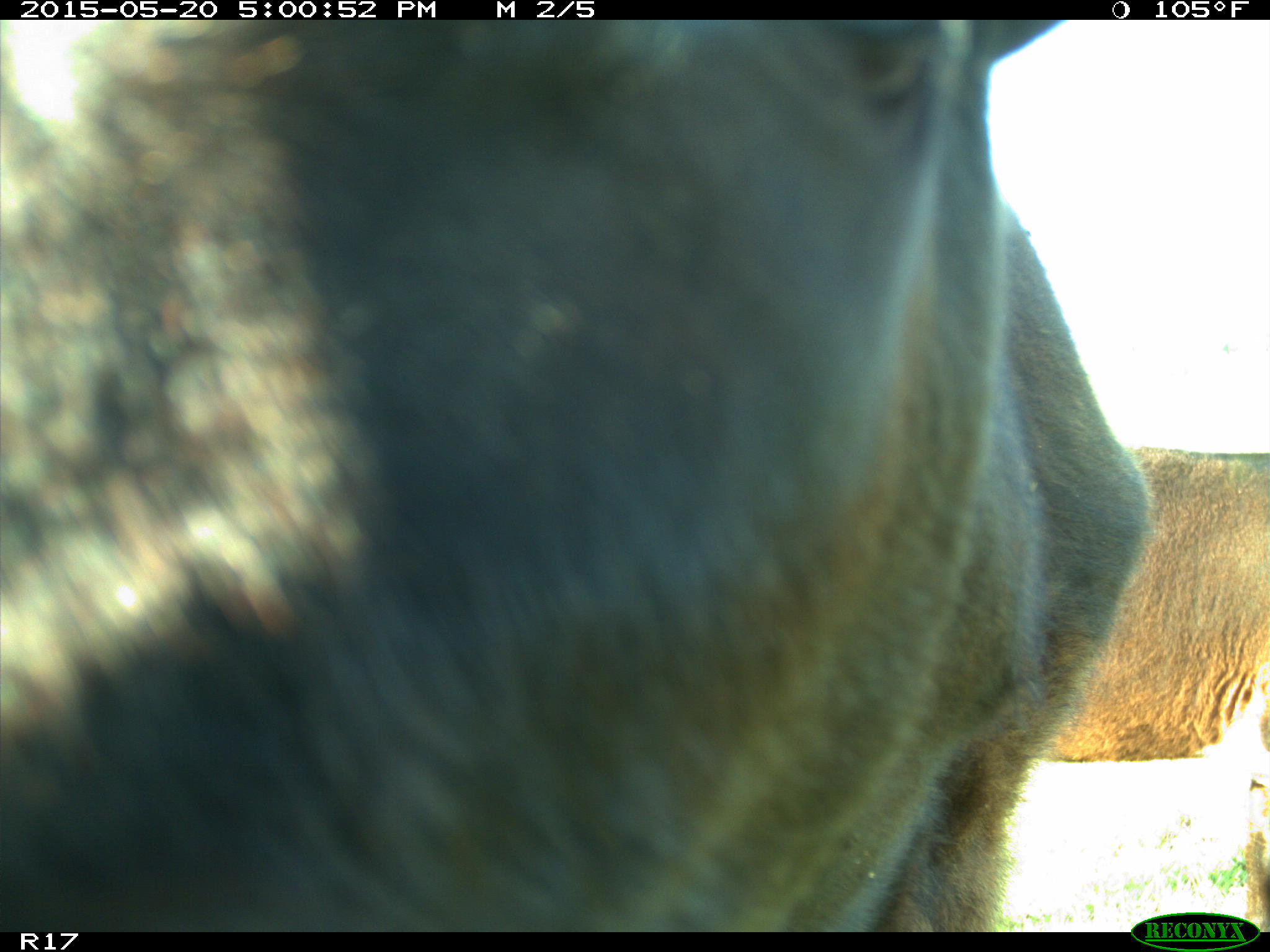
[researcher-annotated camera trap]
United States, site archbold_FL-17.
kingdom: Animalia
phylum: Chordata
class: Mammalia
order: Artiodactyla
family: Bovidae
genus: Bos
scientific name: Bos taurus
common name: domestic cow